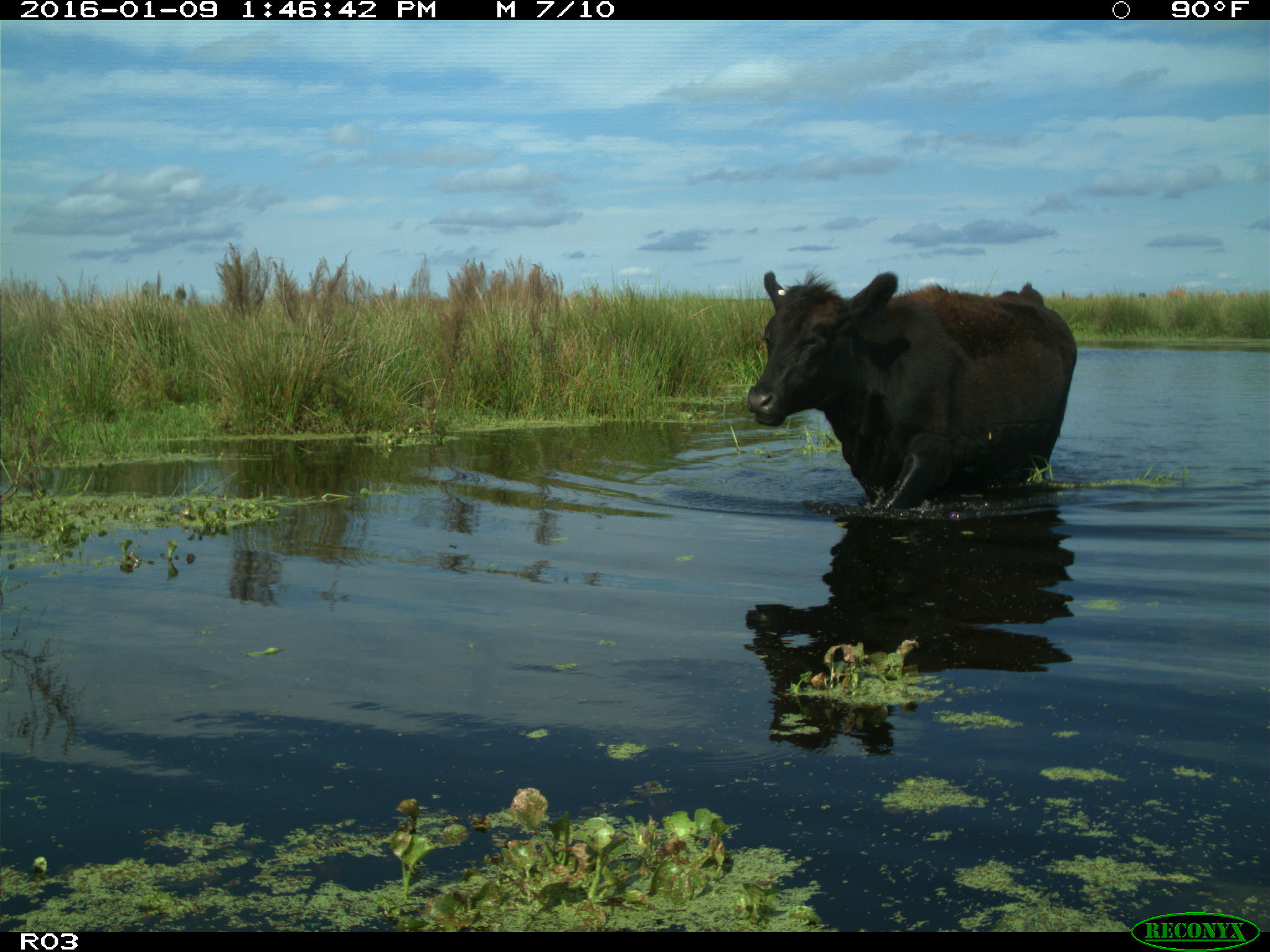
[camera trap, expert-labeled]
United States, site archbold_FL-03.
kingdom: Animalia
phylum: Chordata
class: Mammalia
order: Artiodactyla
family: Bovidae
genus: Bos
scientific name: Bos taurus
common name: domestic cow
Bos taurus (domestic cow).